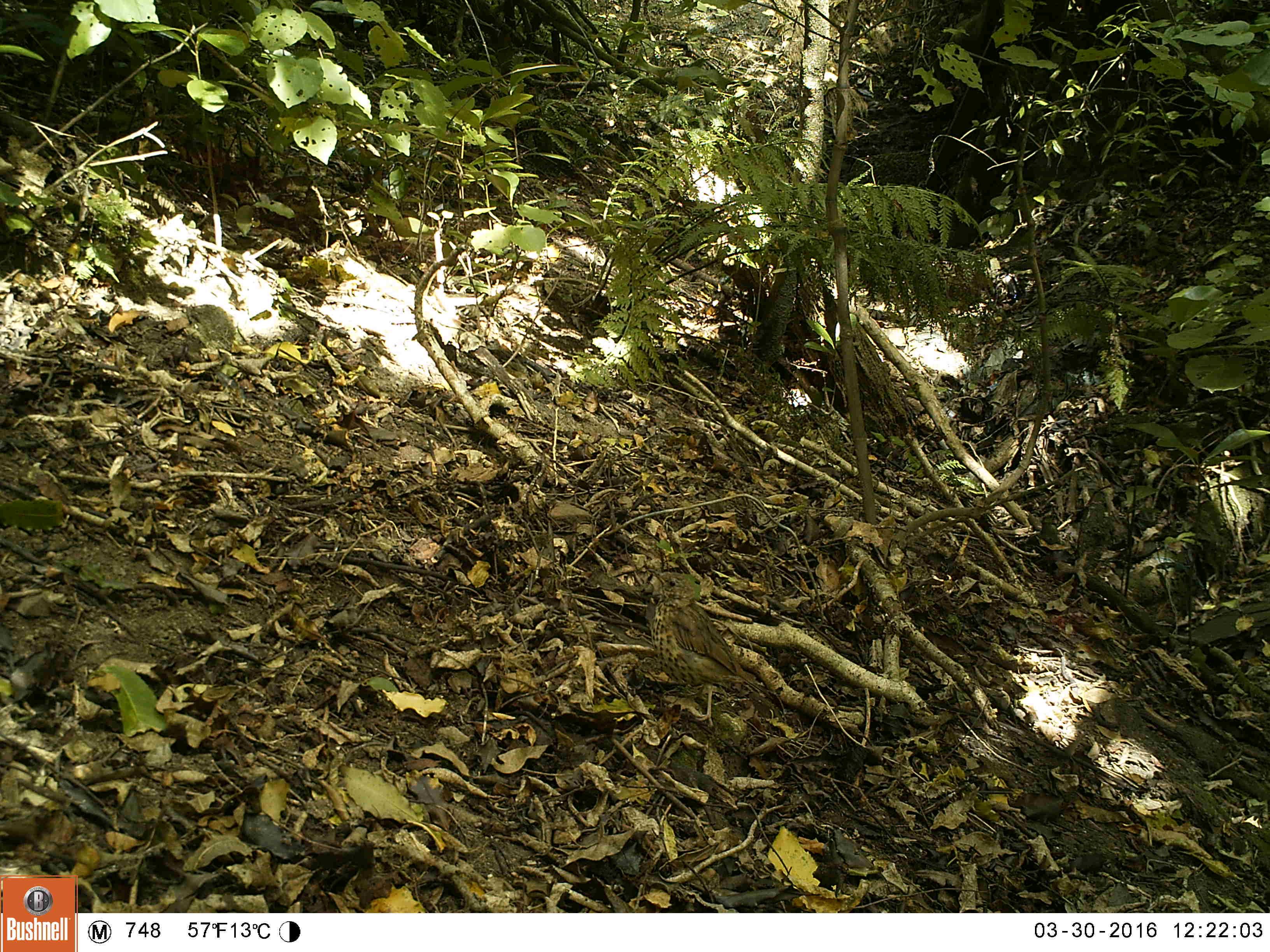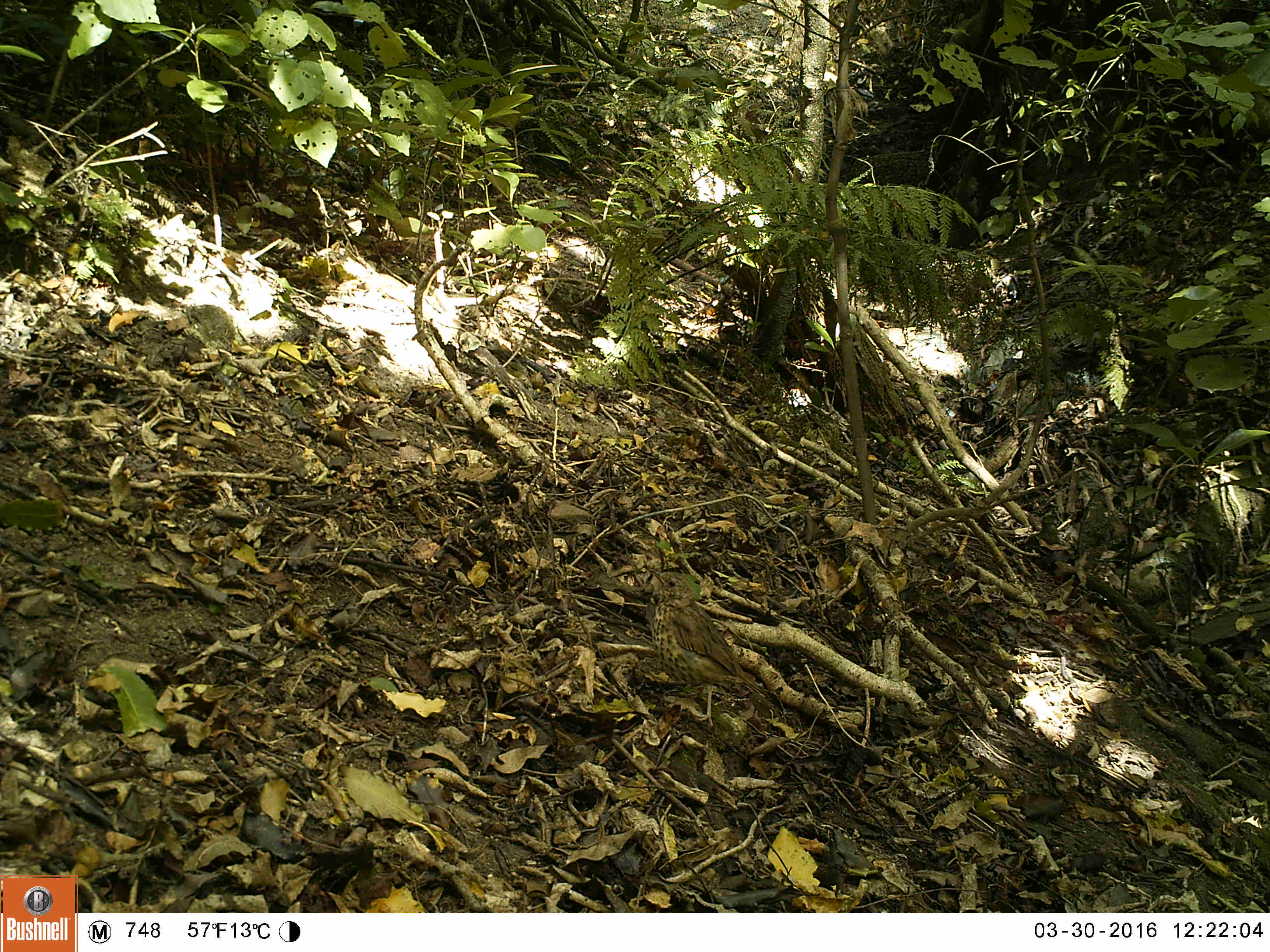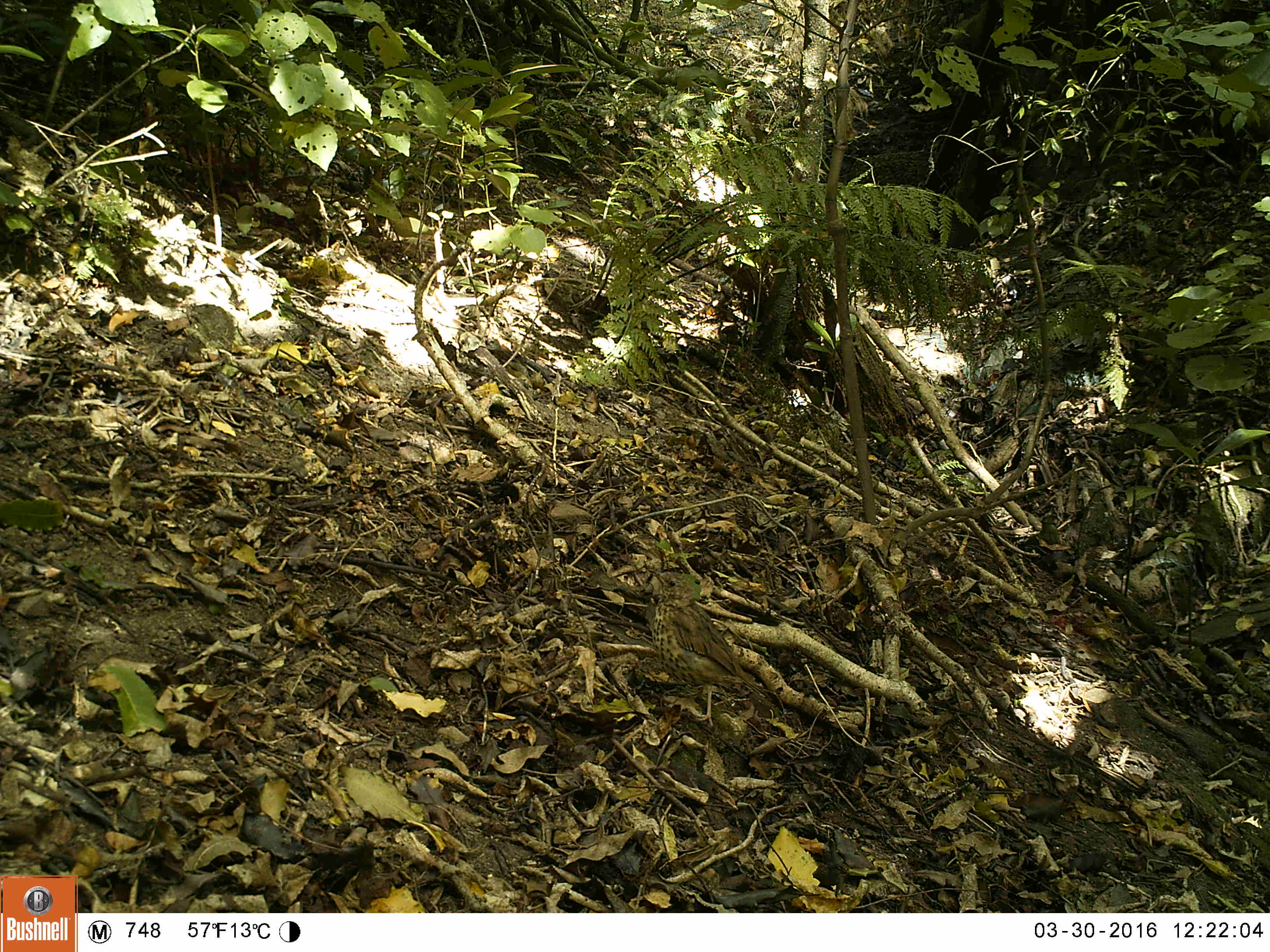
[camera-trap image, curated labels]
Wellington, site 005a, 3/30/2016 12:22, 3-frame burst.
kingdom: Animalia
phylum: Chordata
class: Aves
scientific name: Aves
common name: bird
Bird (Aves).